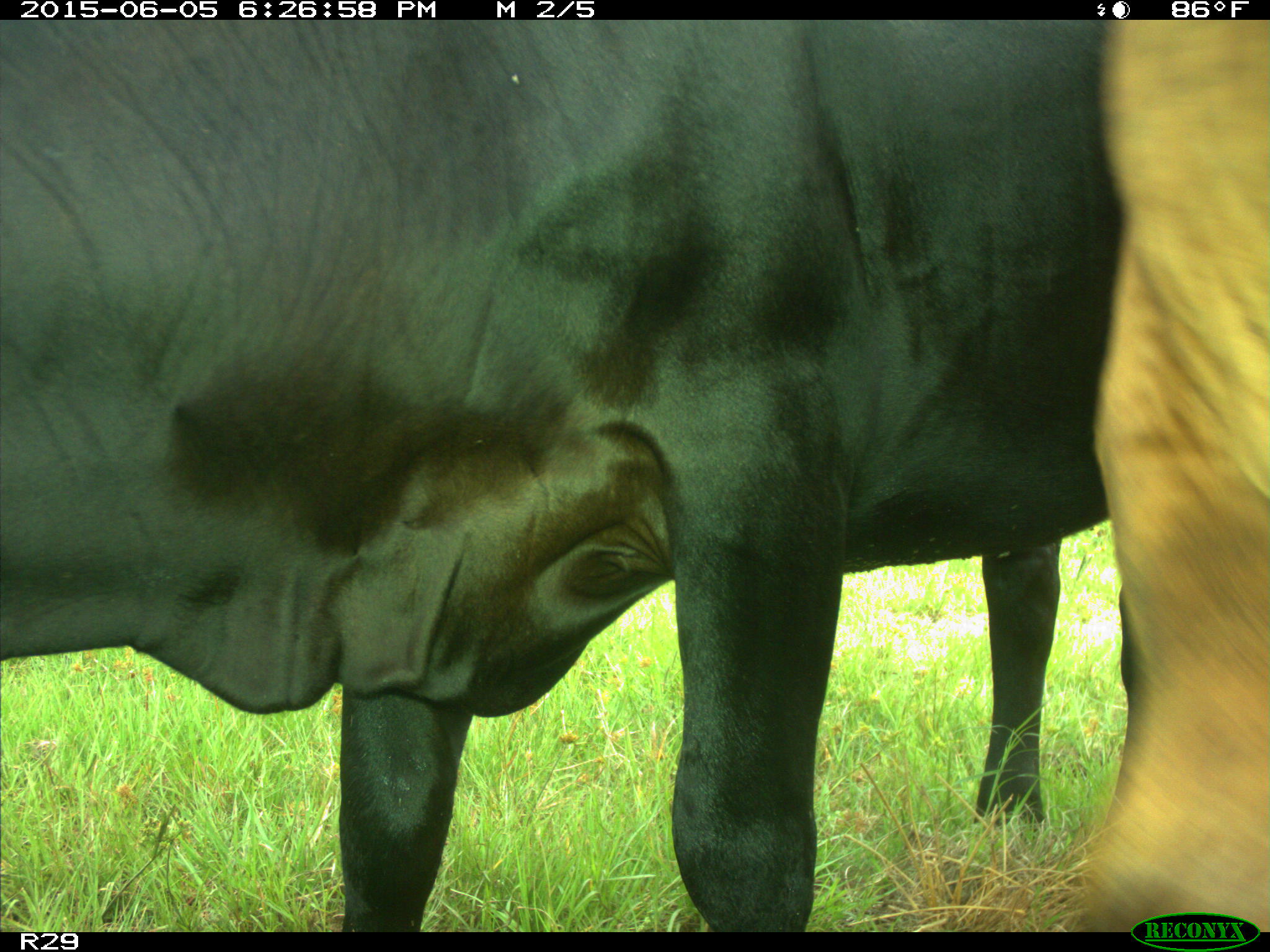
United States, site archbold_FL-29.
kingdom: Animalia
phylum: Chordata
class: Mammalia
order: Artiodactyla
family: Bovidae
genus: Bos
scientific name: Bos taurus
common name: domestic cow